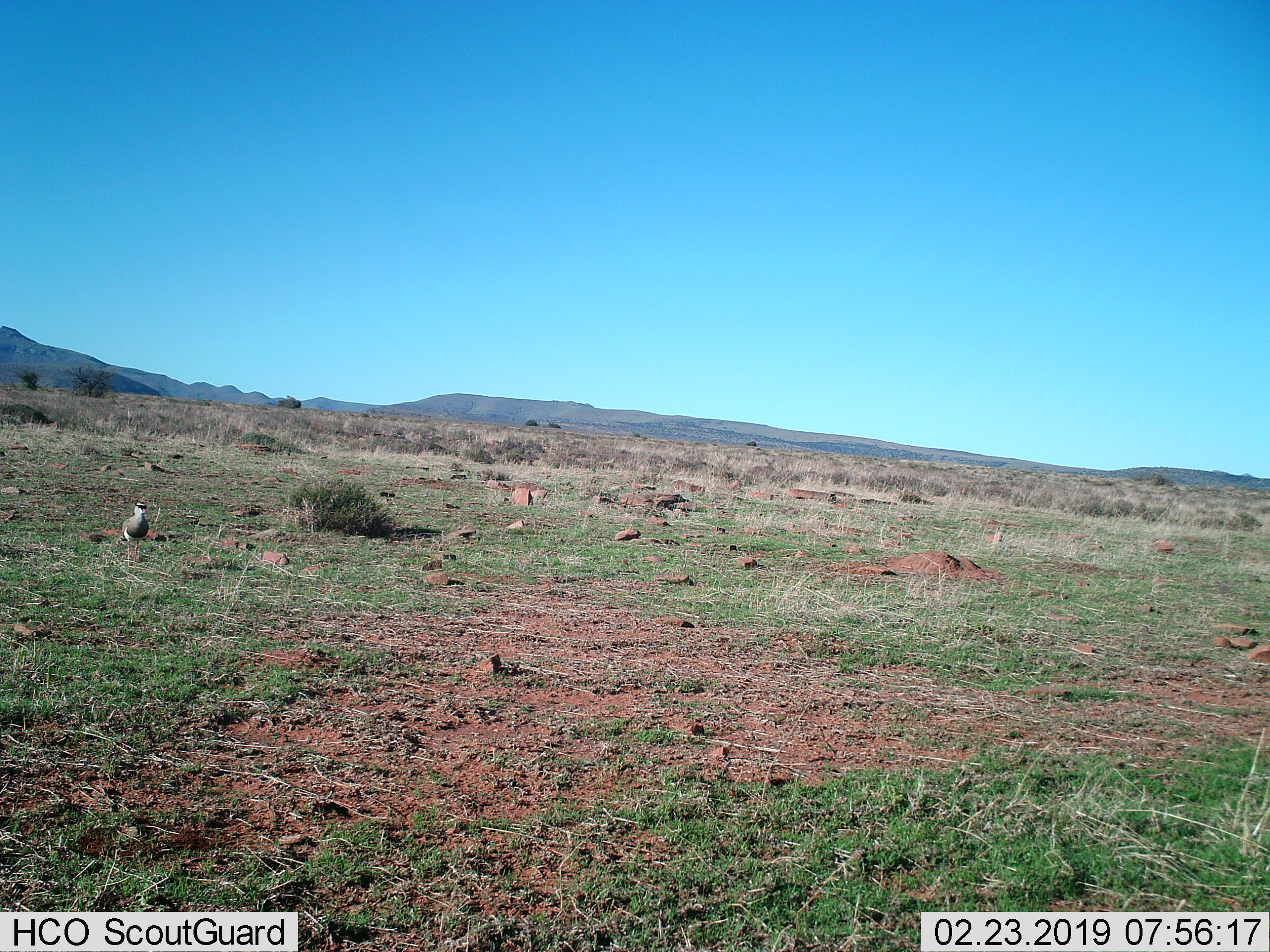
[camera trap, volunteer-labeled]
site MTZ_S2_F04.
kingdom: Animalia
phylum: Chordata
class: Aves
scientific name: Aves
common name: bird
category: birdother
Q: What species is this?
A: Birdother (bird) (Aves).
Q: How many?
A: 1.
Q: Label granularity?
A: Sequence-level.